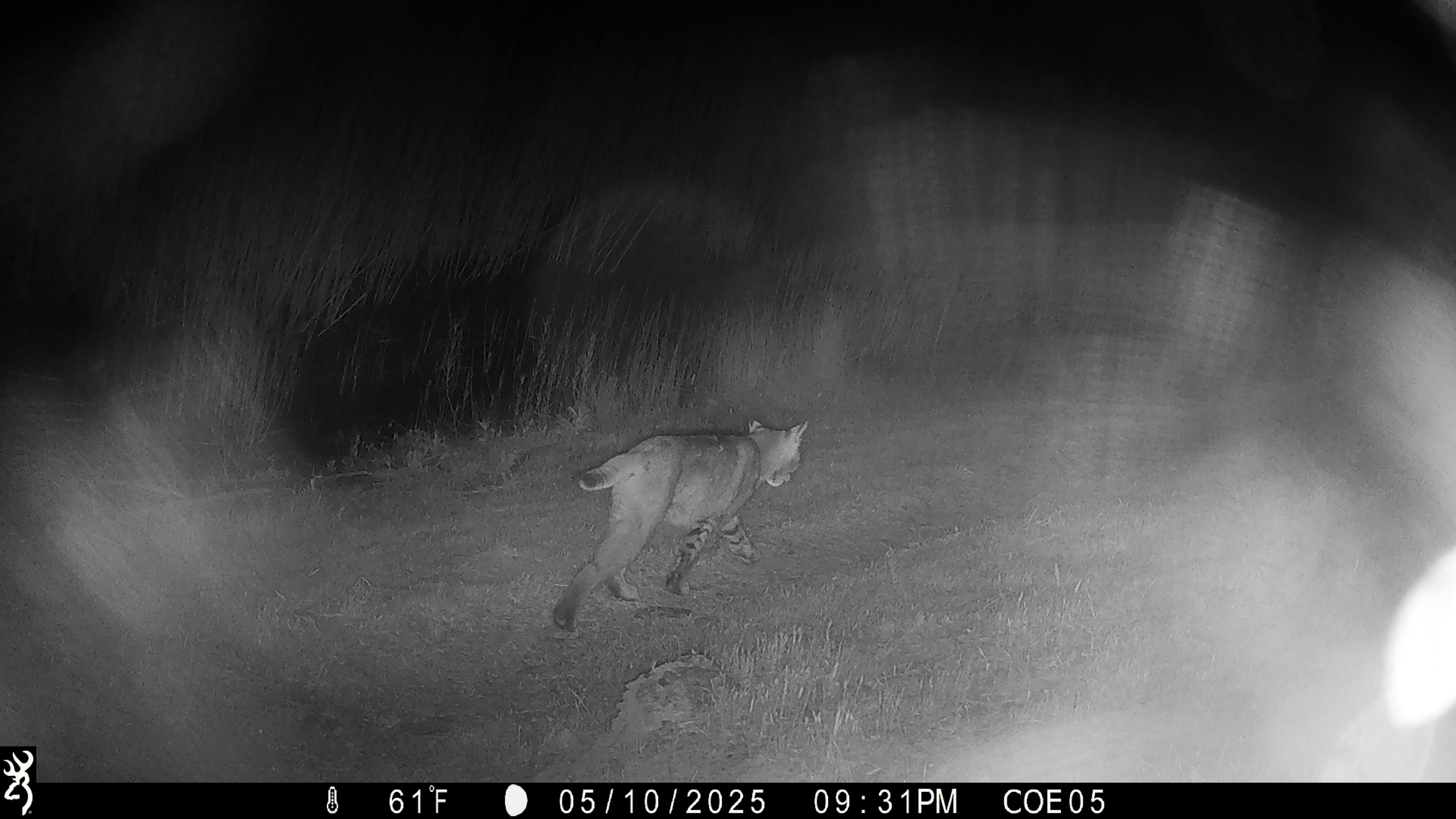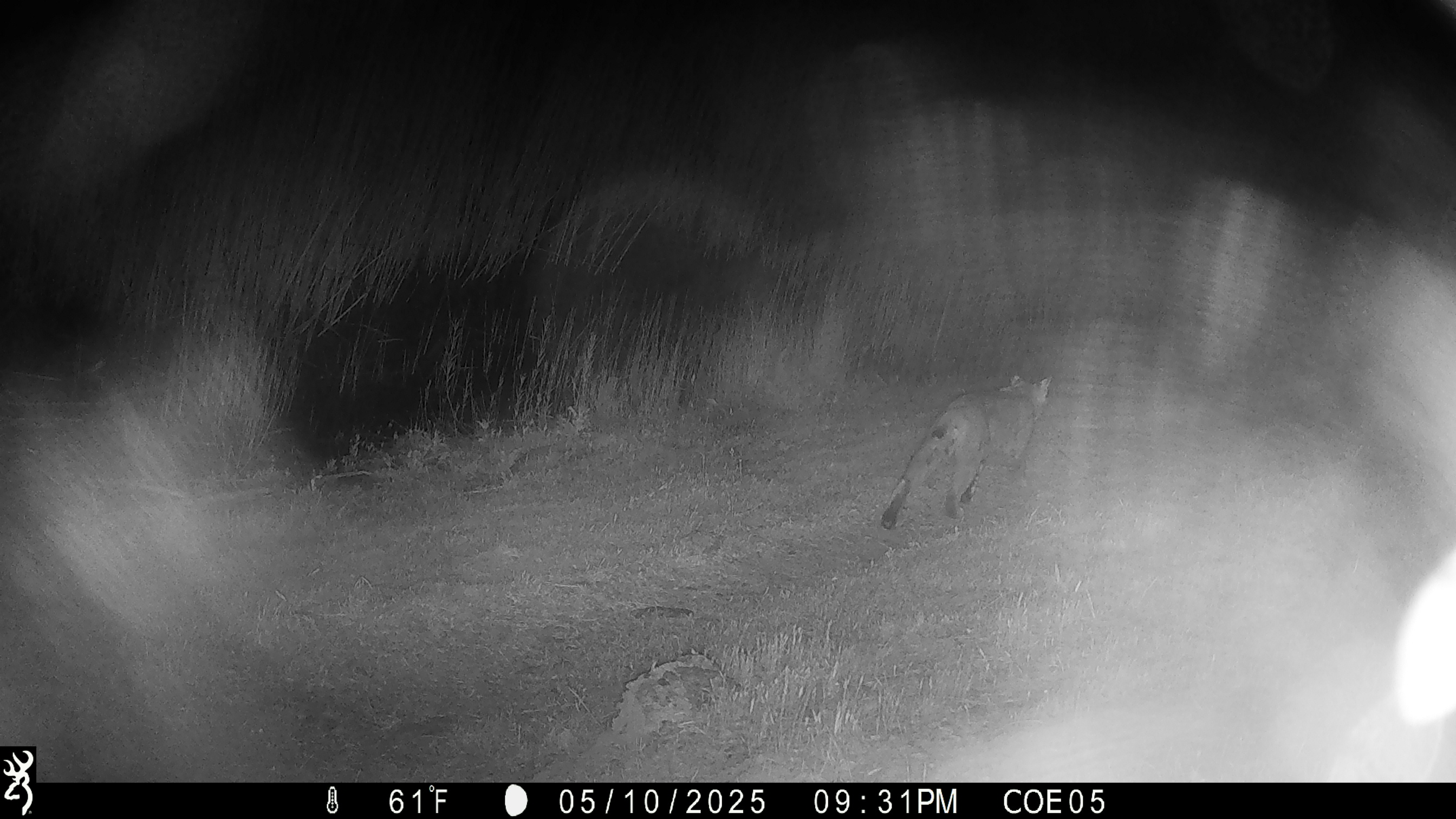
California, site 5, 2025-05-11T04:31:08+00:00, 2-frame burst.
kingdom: Animalia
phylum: Chordata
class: Mammalia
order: Carnivora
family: Felidae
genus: Lynx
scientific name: Lynx rufus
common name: bobcat